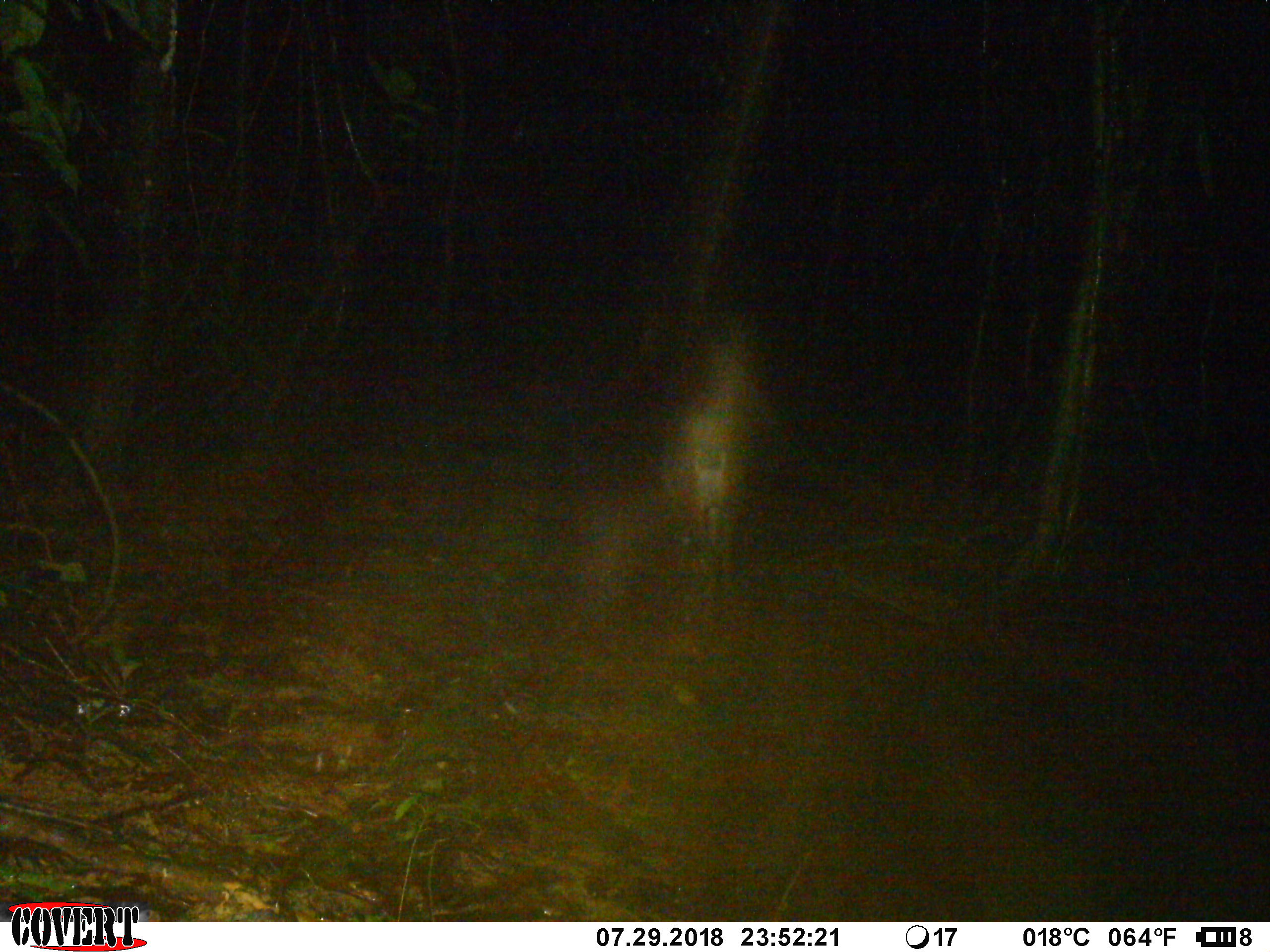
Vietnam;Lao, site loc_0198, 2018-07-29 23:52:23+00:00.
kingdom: Animalia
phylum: Chordata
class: Mammalia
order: Artiodactyla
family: Cervidae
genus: Muntiacus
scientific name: Muntiacus vuquangensis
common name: large-antlered muntjac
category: large antlered muntjac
Large antlered muntjac (large-antlered muntjac) (Muntiacus vuquangensis). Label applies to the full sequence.